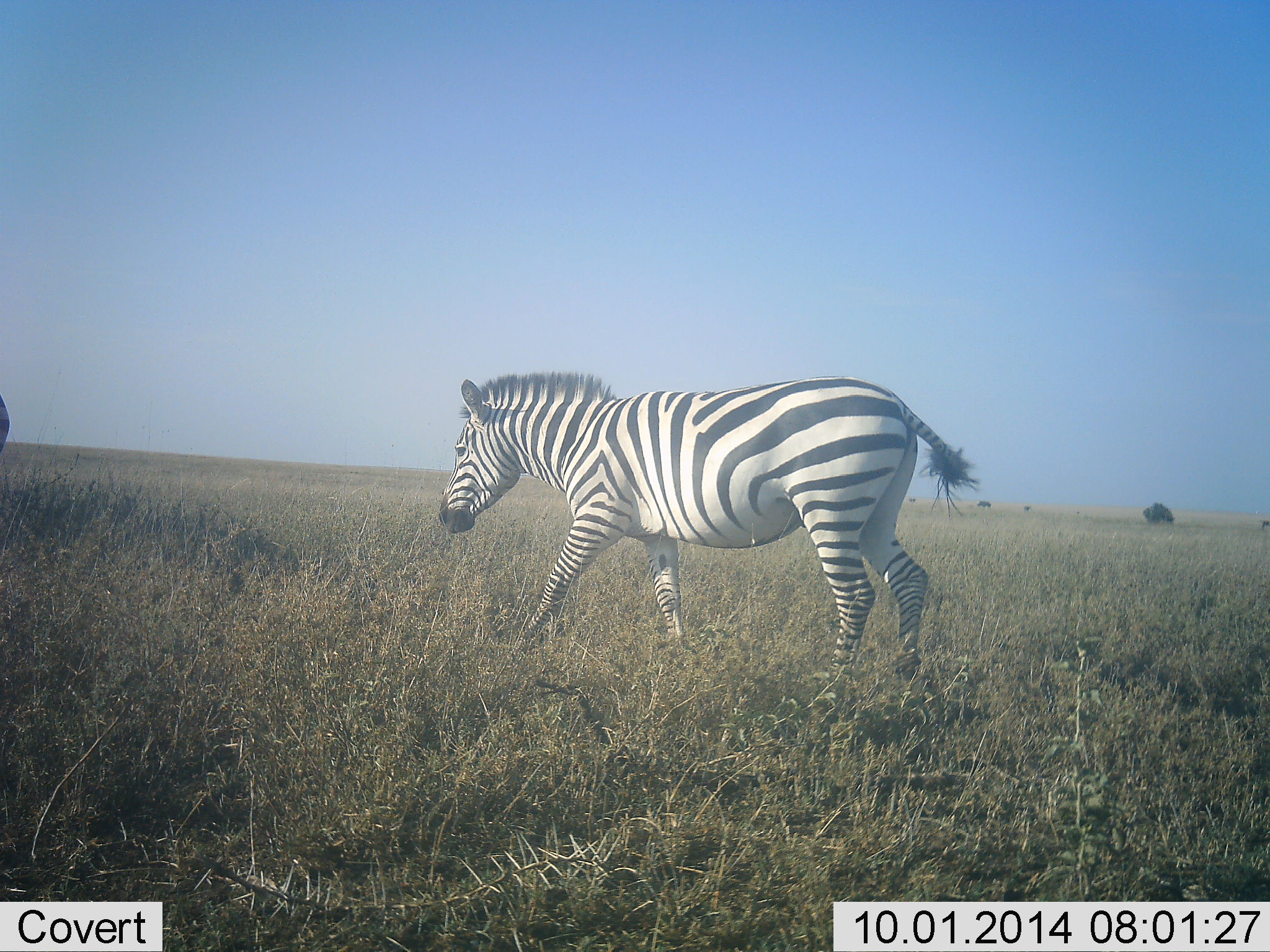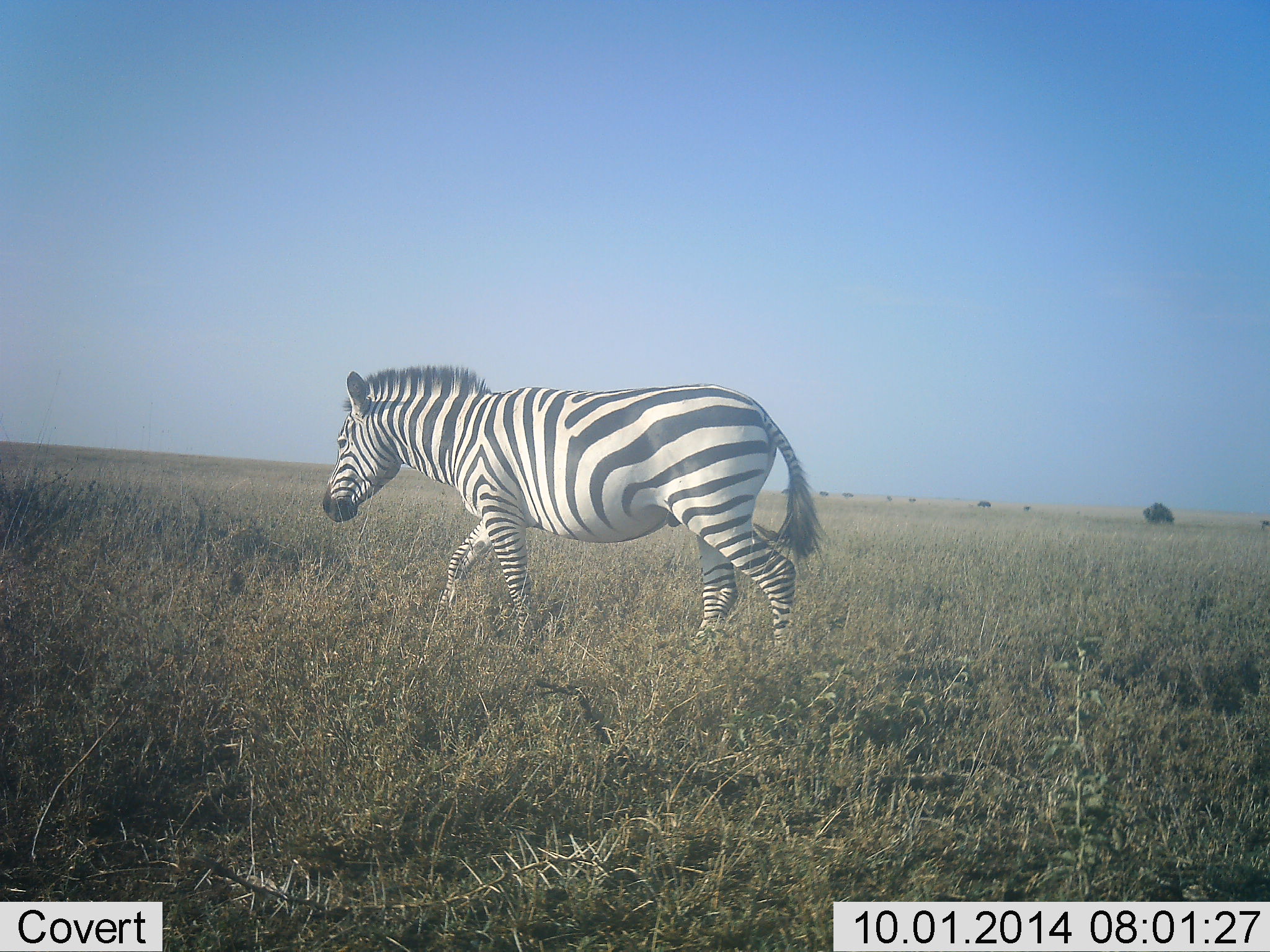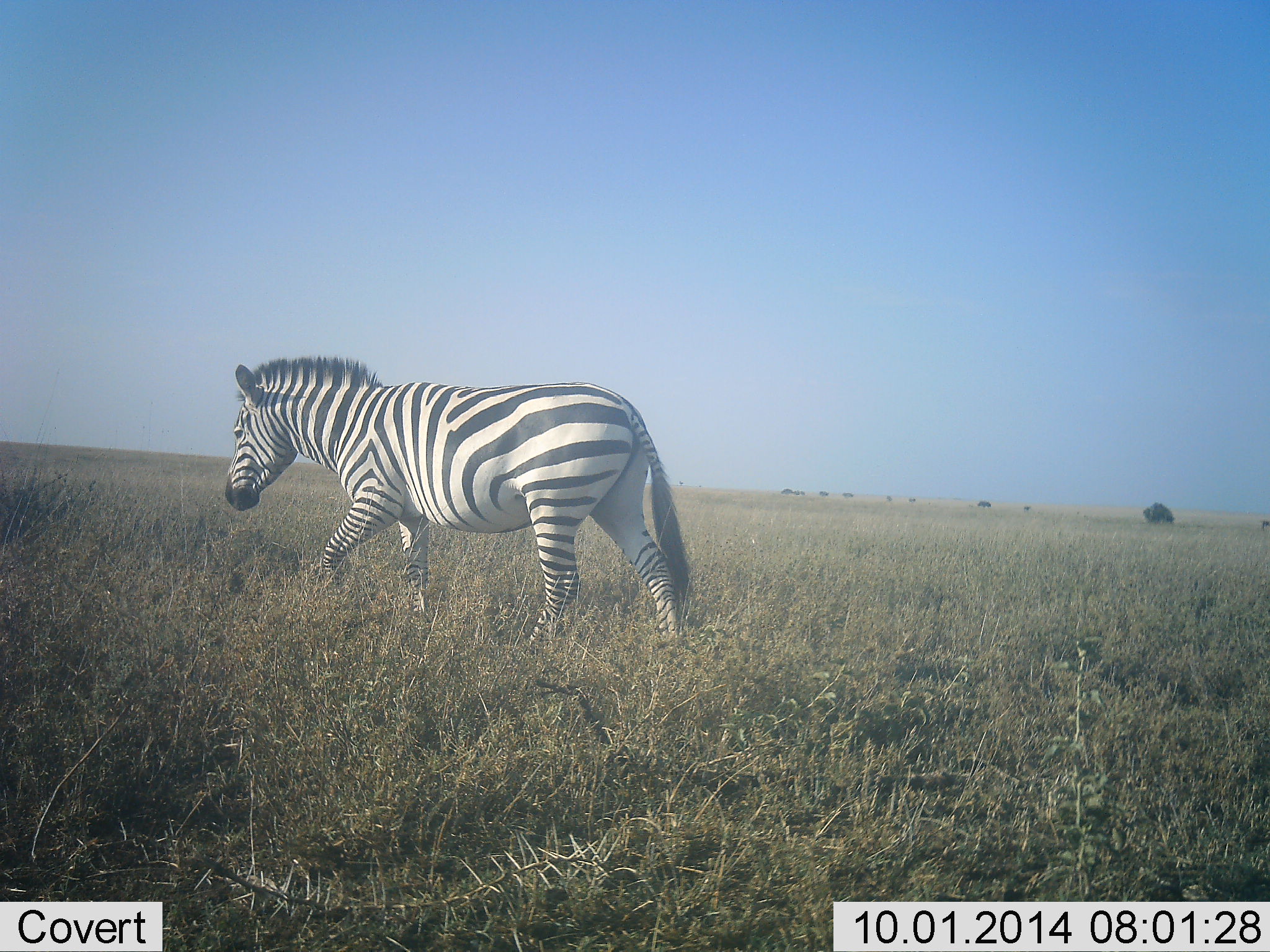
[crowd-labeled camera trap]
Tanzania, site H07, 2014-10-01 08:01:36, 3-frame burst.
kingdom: Animalia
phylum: Chordata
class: Mammalia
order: Perissodactyla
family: Equidae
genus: Equus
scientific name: Equus quagga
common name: plains zebra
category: zebra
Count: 2.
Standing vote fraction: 0%.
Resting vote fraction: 0%.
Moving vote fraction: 100%.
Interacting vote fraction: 0%.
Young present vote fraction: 0%.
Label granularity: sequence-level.